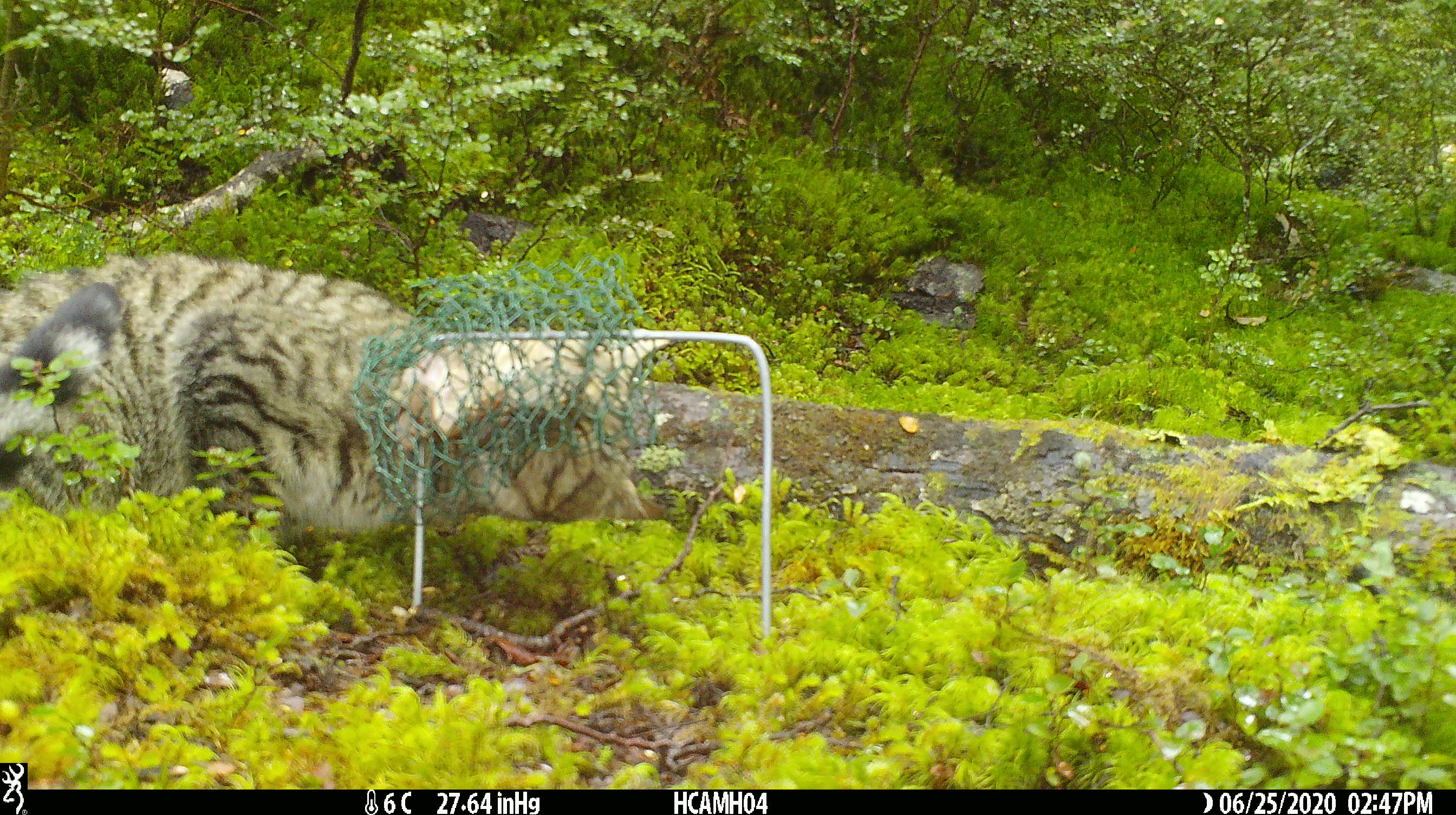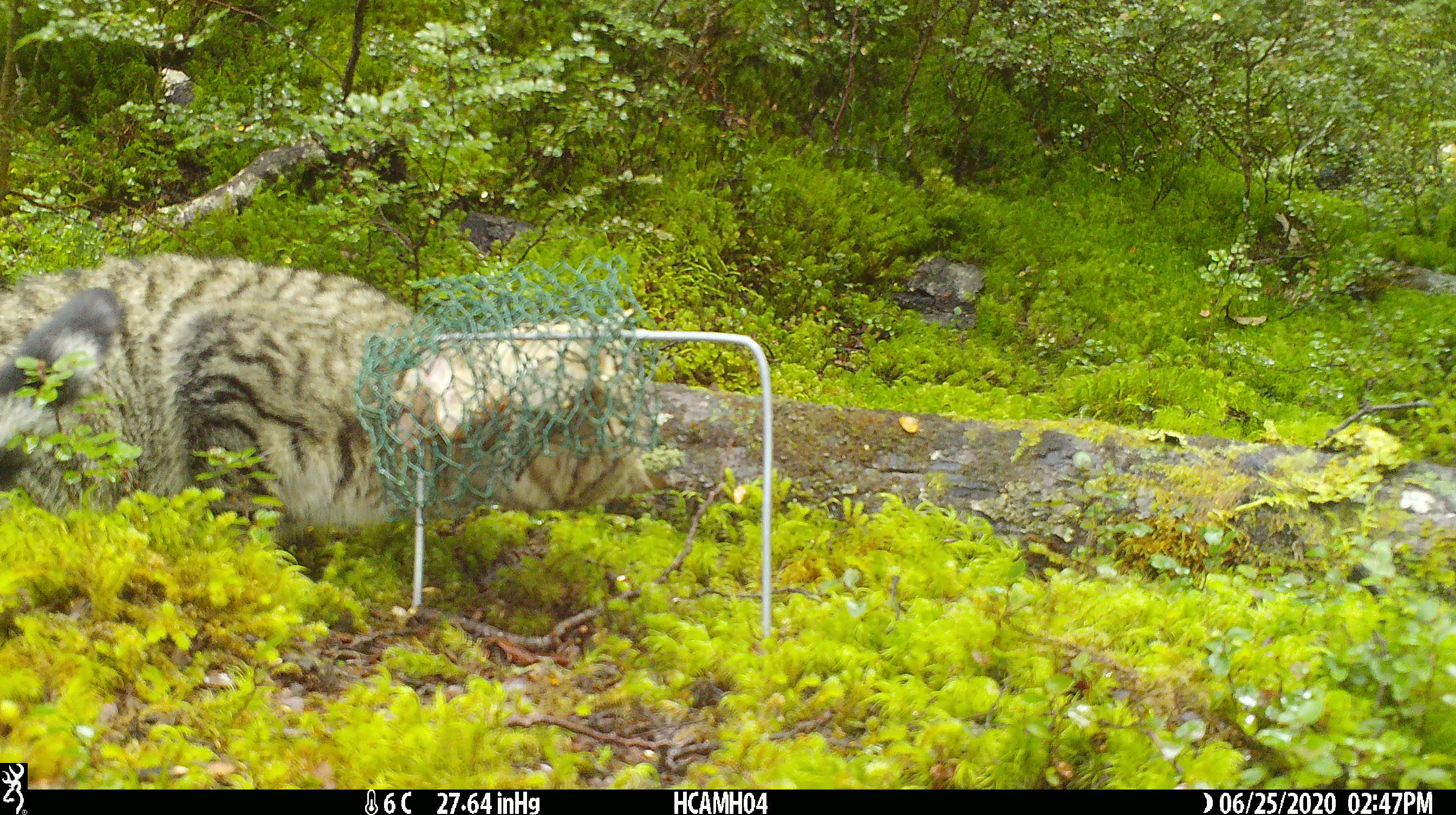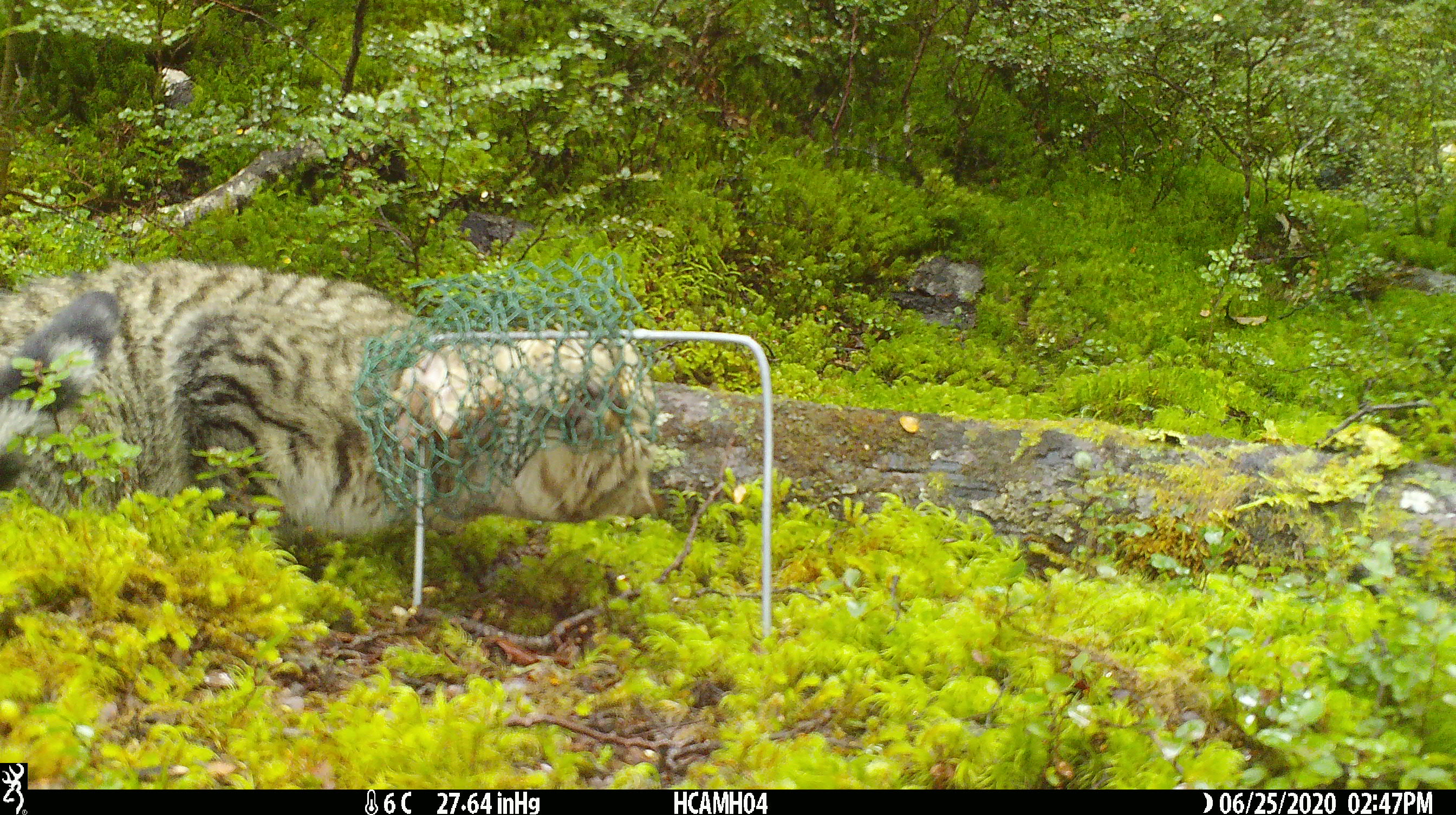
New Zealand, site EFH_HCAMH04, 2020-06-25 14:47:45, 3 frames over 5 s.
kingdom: Animalia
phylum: Chordata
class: Mammalia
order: Carnivora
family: Felidae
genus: Felis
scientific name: Felis catus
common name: domestic cat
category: cat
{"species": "cat (domestic cat) (Felis catus)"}